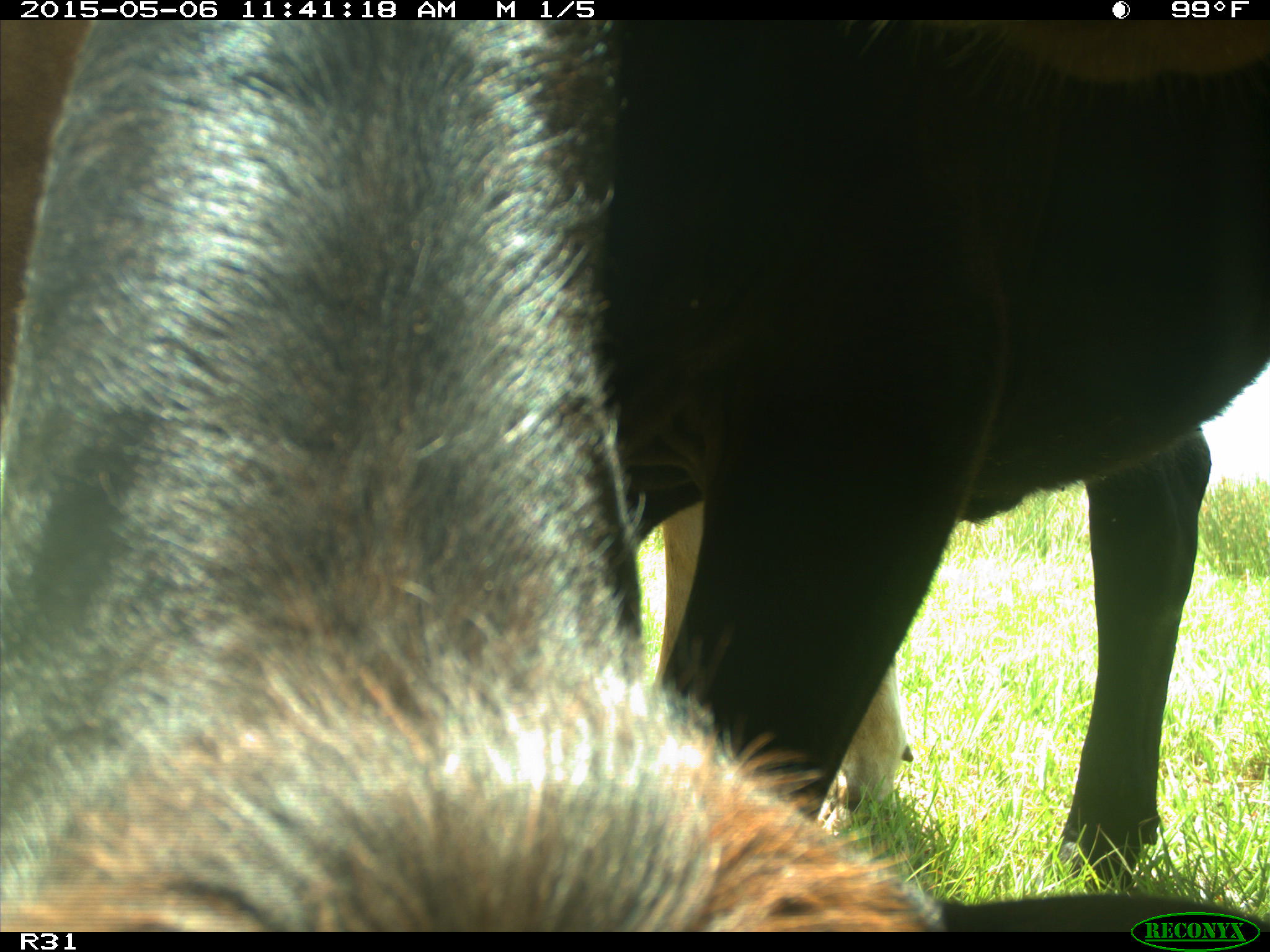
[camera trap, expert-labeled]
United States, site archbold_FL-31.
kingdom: Animalia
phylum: Chordata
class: Mammalia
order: Artiodactyla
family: Bovidae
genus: Bos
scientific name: Bos taurus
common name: domestic cow